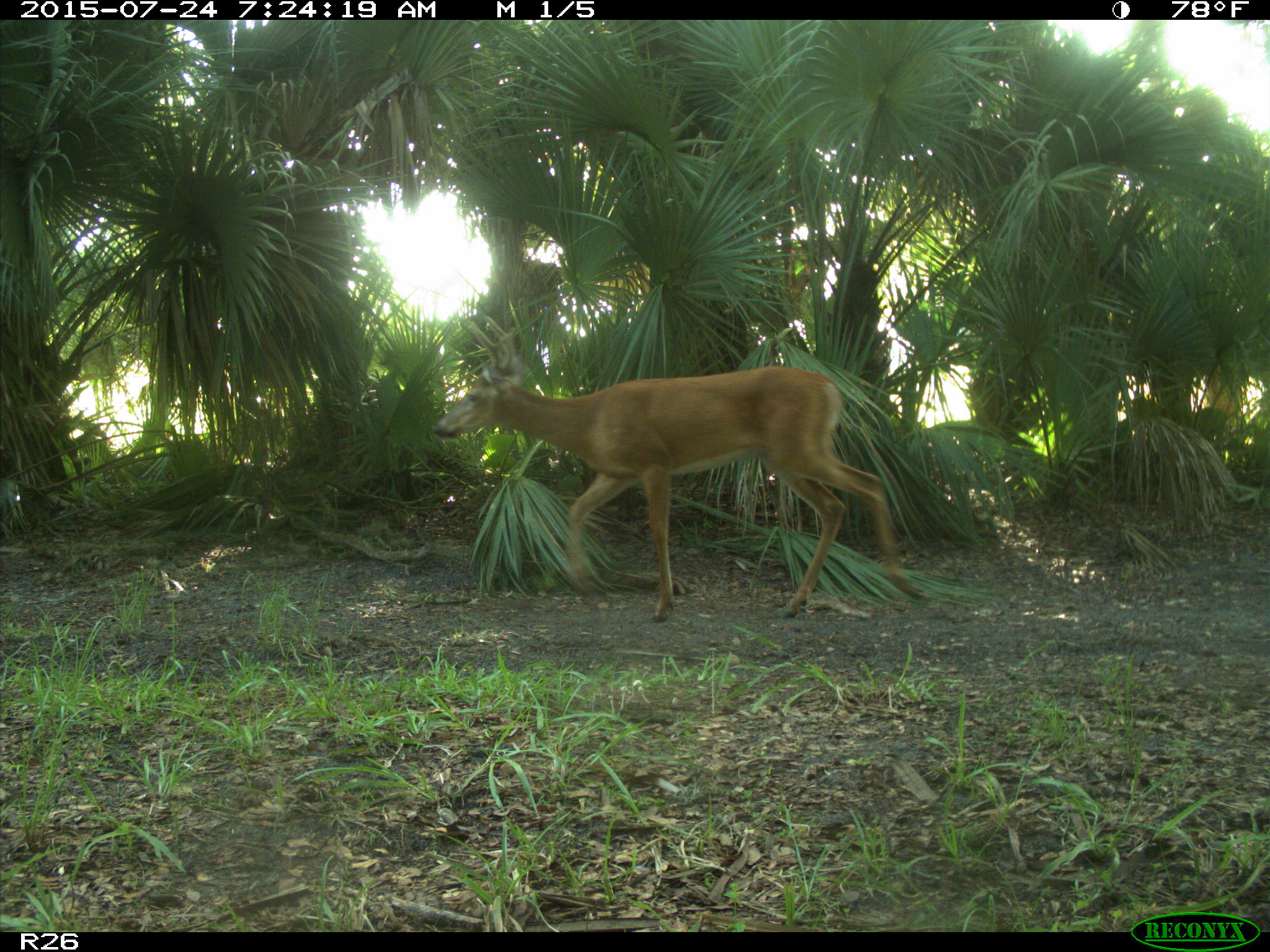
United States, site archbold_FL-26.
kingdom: Animalia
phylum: Chordata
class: Mammalia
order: Artiodactyla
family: Cervidae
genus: Odocoileus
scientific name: Odocoileus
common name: deer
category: unidentified deer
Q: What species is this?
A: Unidentified deer (deer) (Odocoileus).